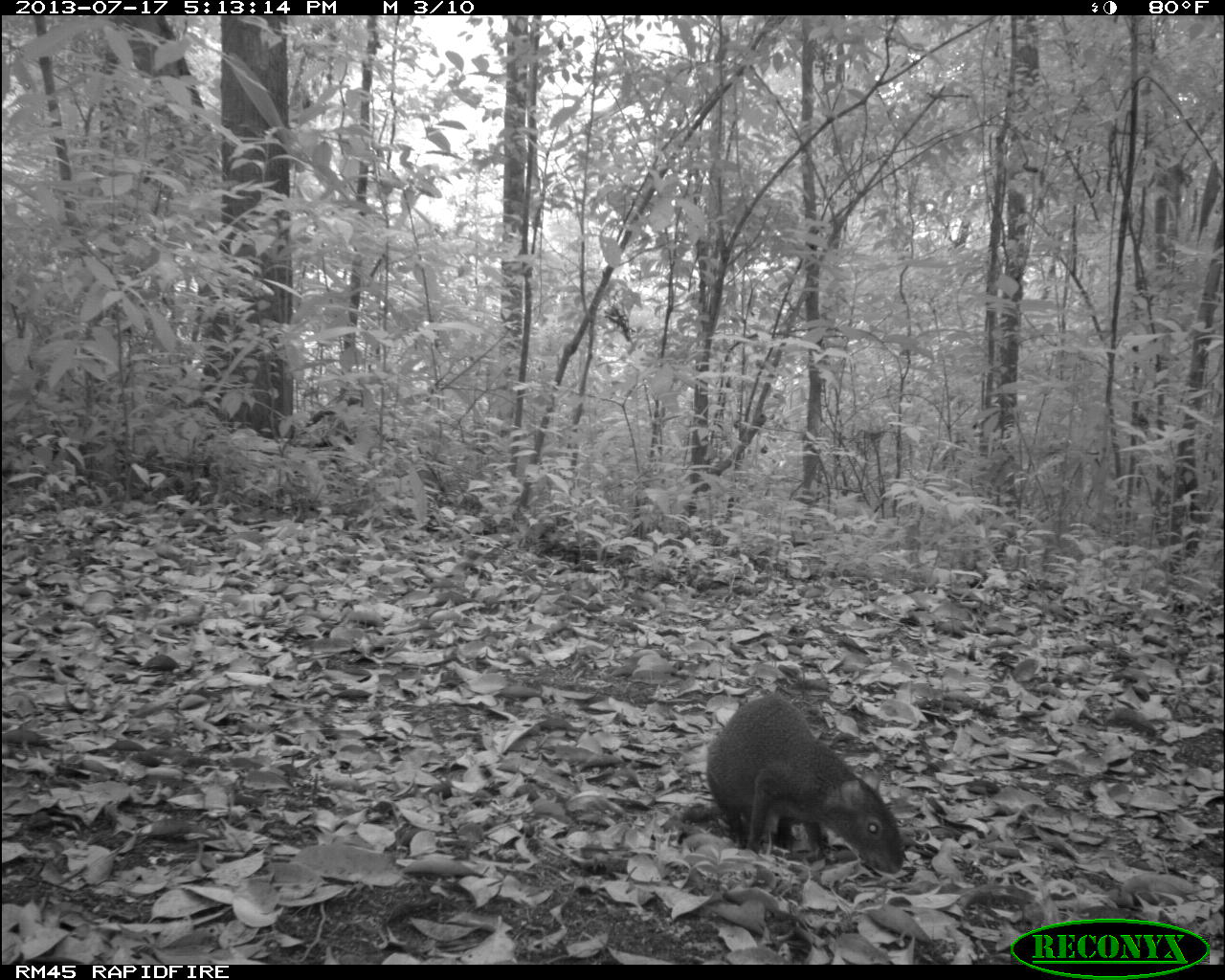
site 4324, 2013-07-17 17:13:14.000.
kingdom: Animalia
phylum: Chordata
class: Mammalia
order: Rodentia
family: Dasyproctidae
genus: Dasyprocta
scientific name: Dasyprocta punctata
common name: central american agouti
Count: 1.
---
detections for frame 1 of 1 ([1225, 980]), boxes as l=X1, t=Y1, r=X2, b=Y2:
dasyprocta punctata: l=703, t=689, r=906, b=878